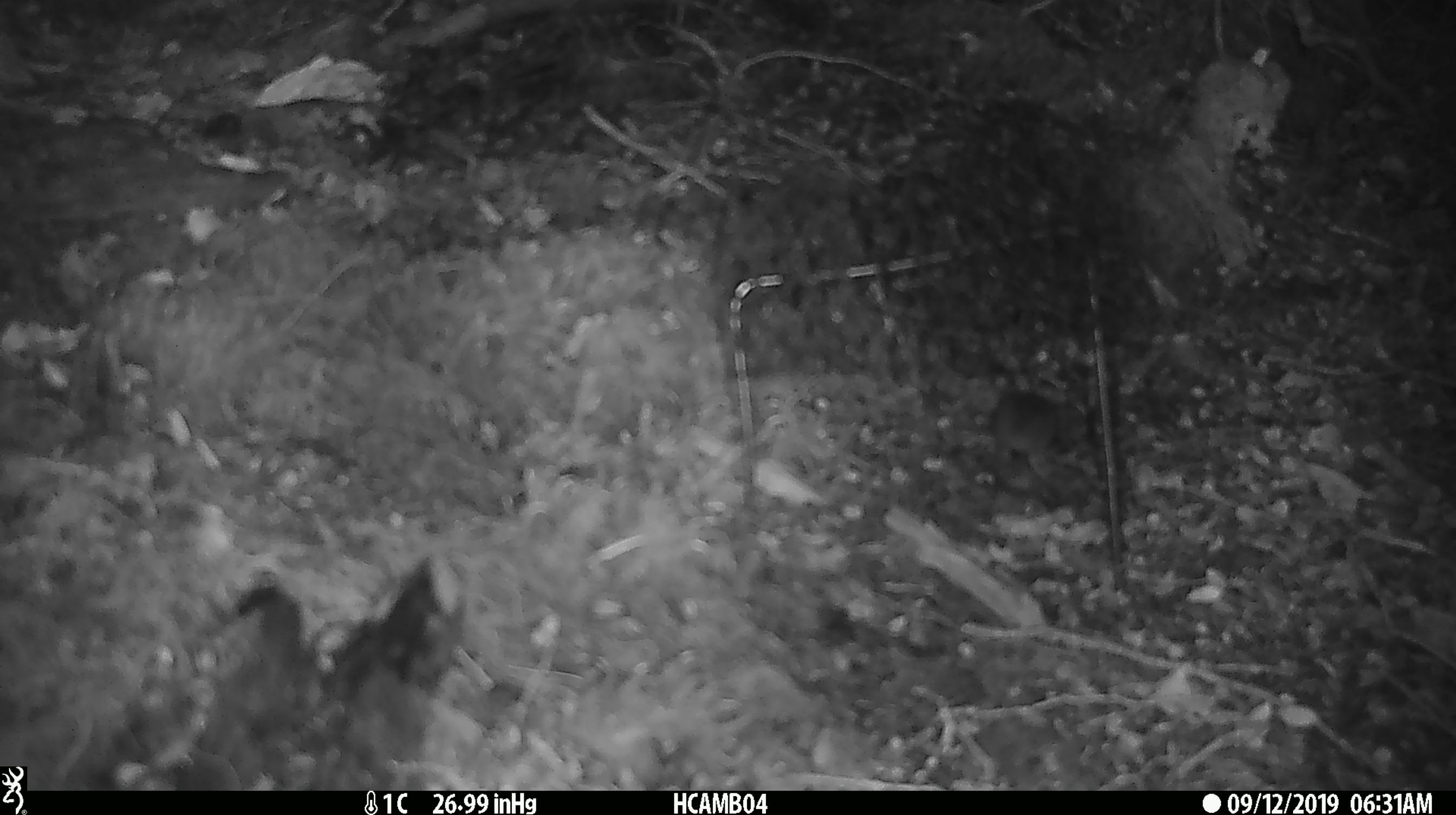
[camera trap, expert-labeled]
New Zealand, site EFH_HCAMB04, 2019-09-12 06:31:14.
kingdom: Animalia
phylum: Chordata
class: Mammalia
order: Rodentia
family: Muridae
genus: Mus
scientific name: Mus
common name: mouse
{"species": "mouse (Mus)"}